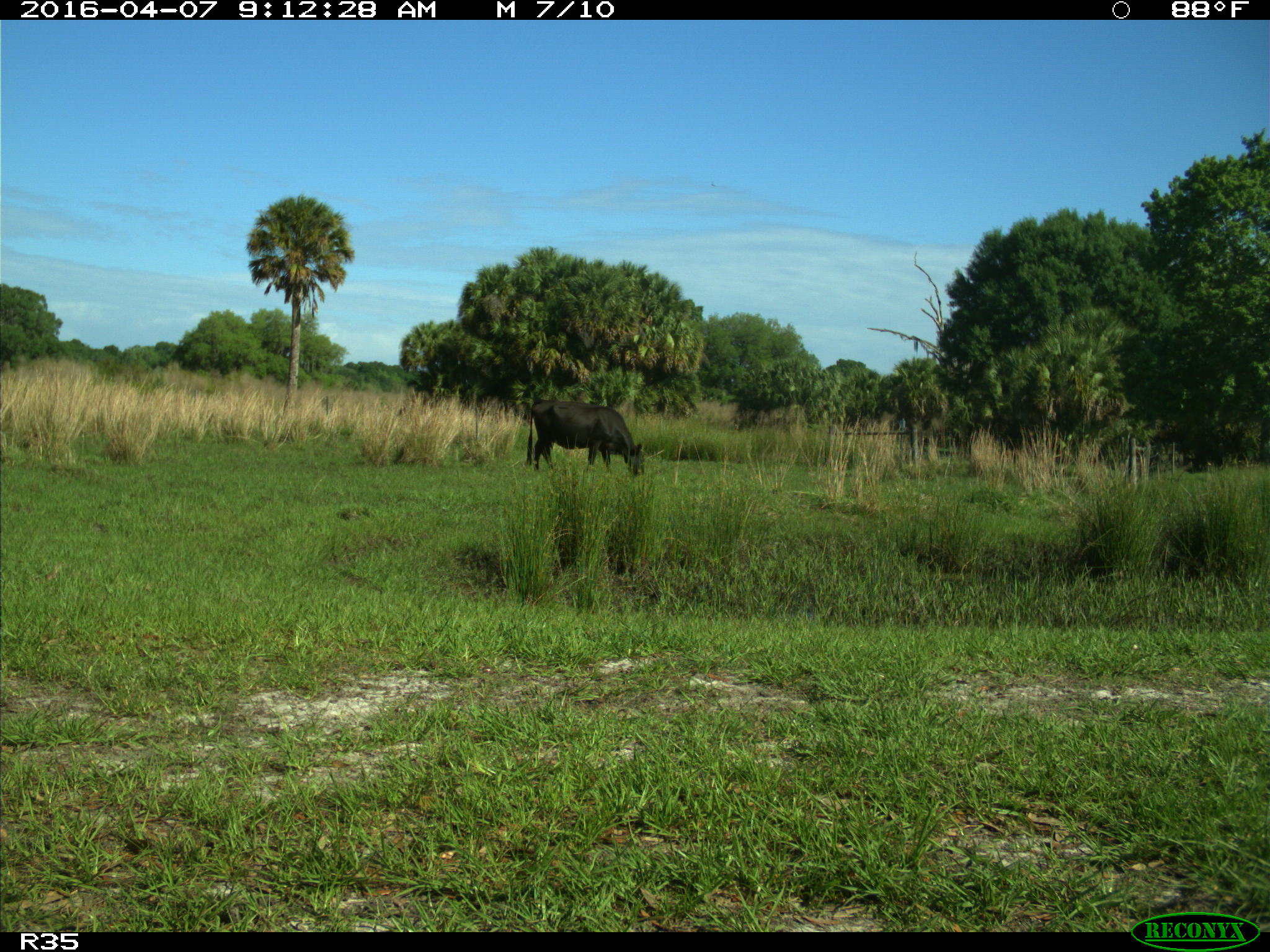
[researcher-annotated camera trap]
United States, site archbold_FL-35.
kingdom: Animalia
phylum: Chordata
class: Mammalia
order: Artiodactyla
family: Bovidae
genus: Bos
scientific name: Bos taurus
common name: domestic cow